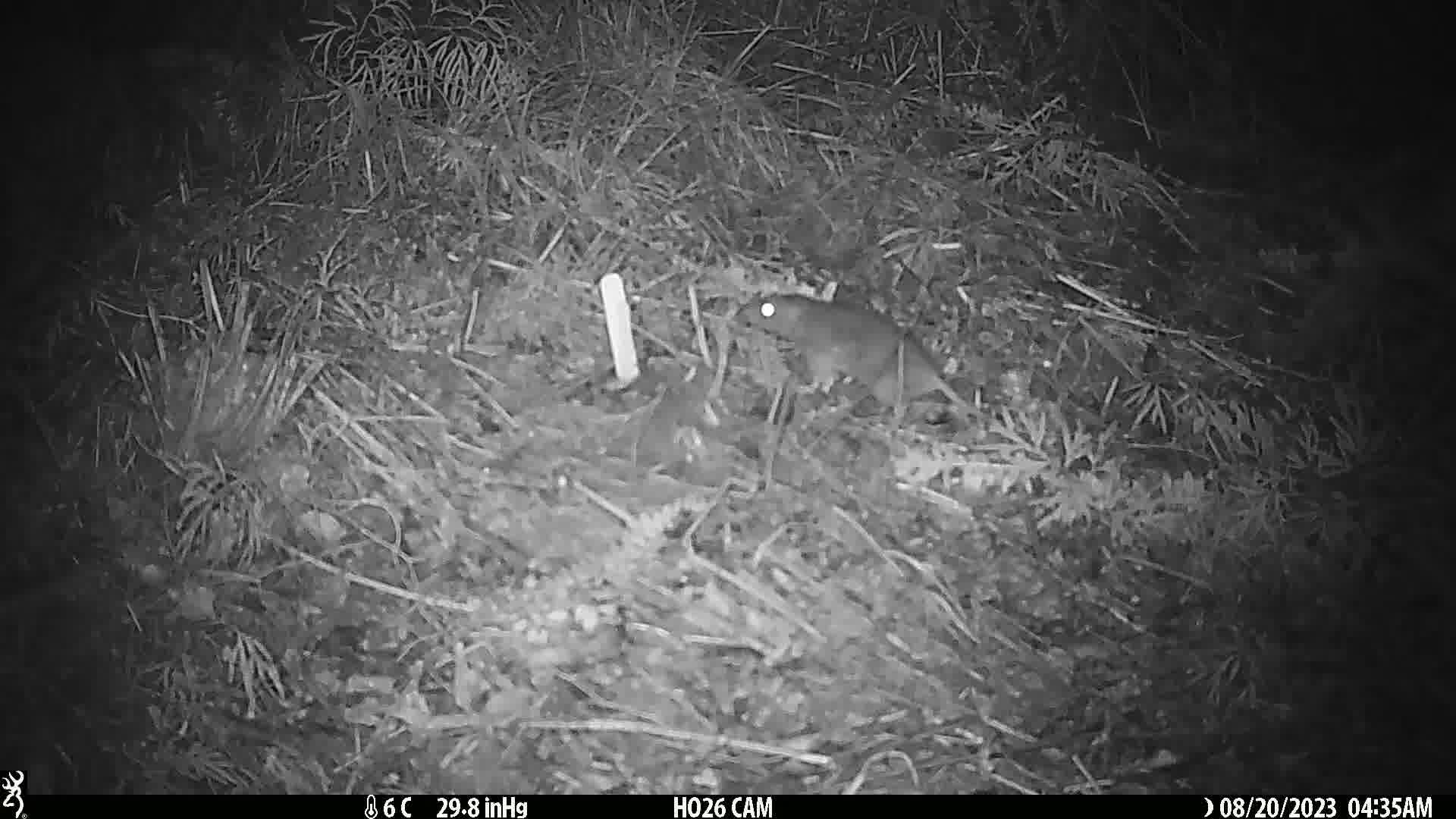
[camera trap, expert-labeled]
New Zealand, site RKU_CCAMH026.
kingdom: Animalia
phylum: Chordata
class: Mammalia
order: Rodentia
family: Muridae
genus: Rattus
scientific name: Rattus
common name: rat